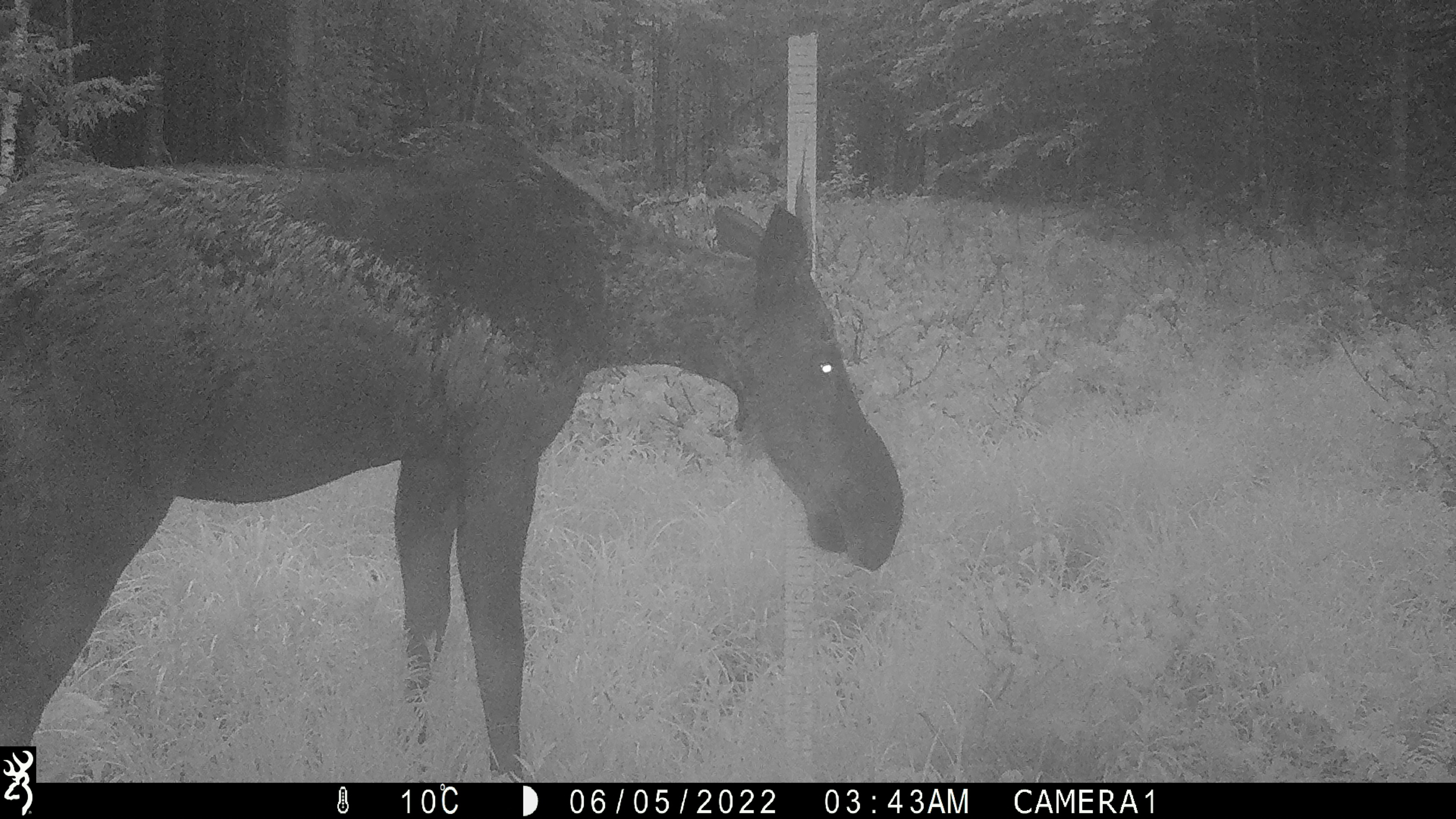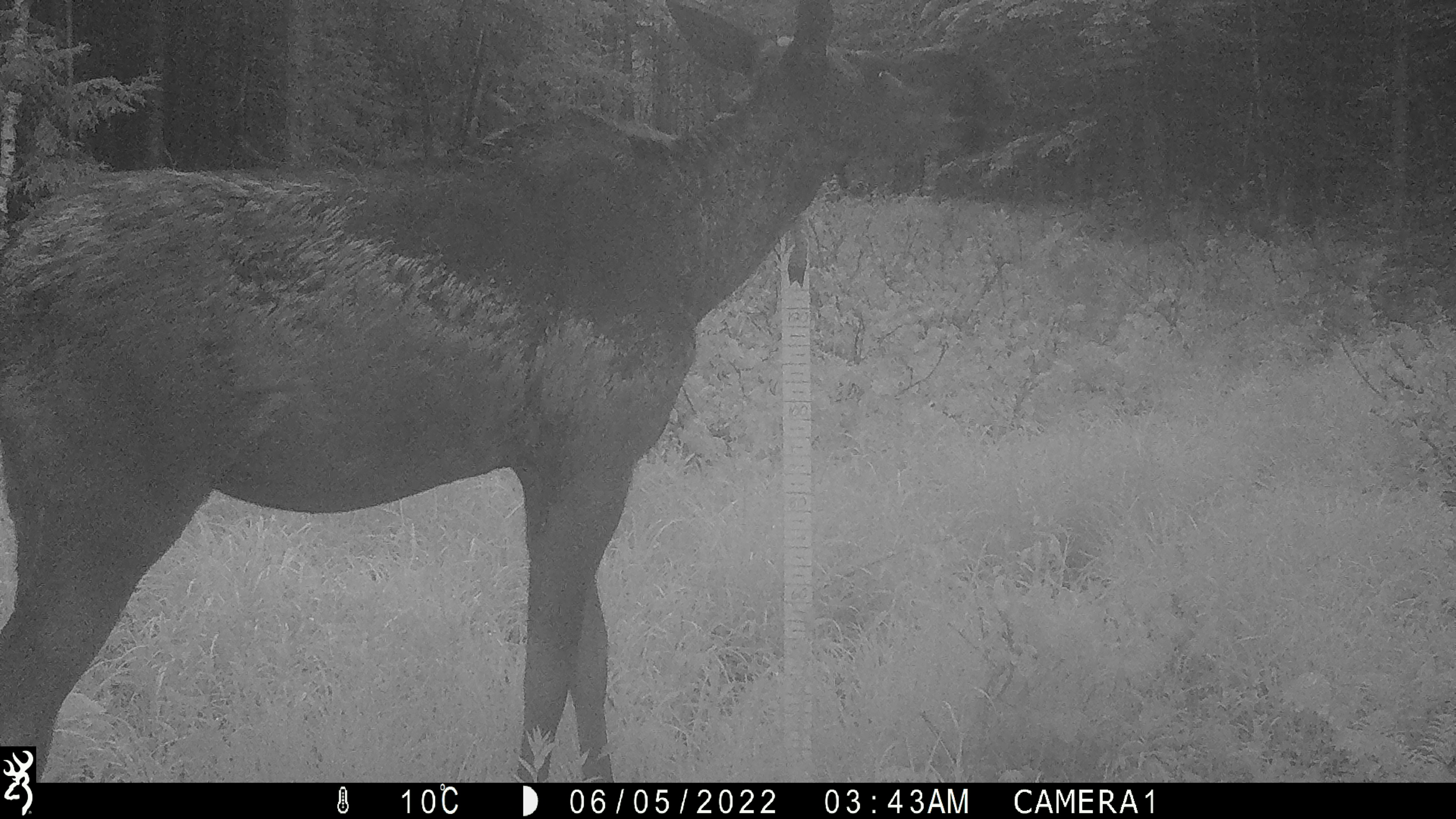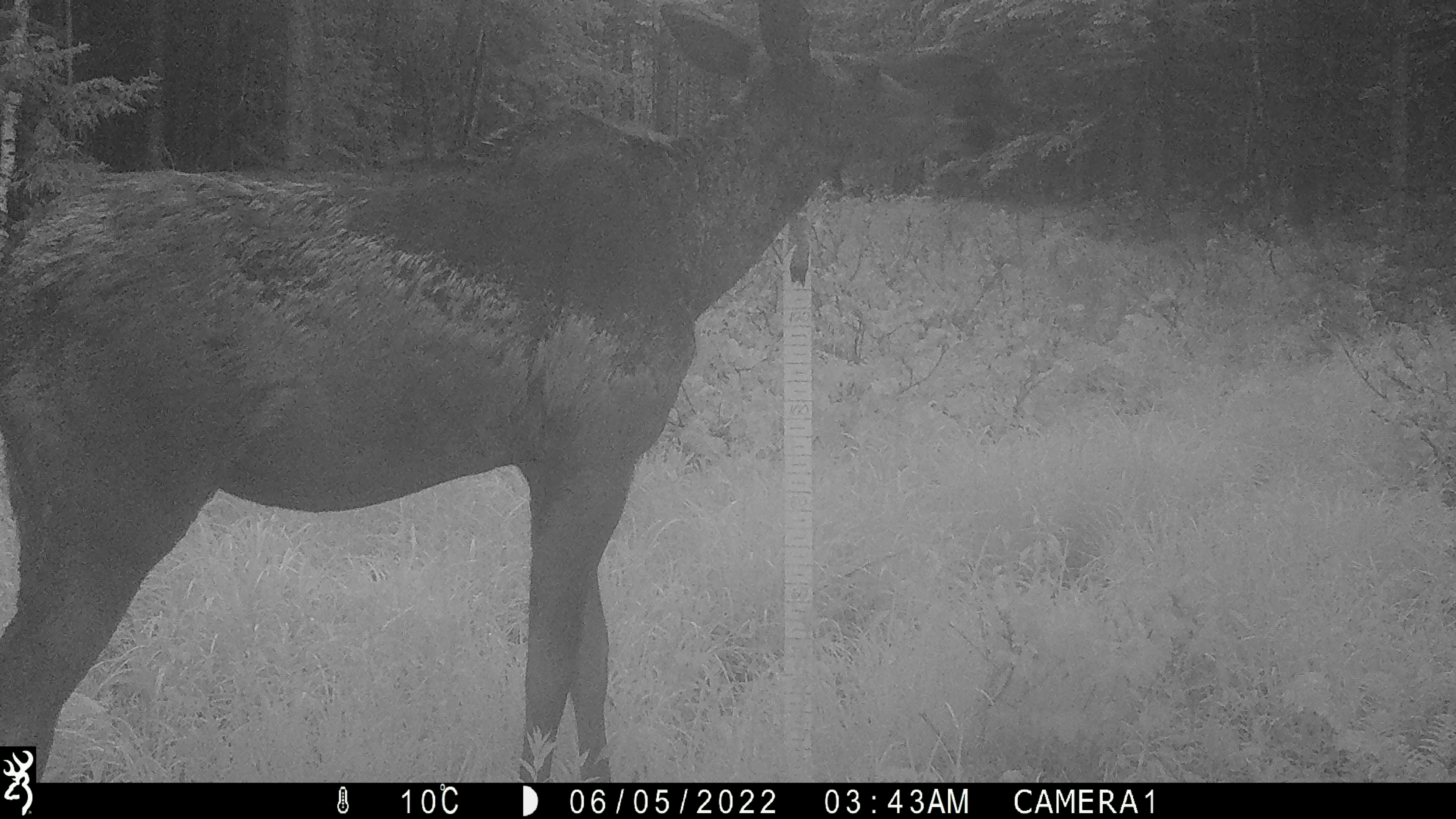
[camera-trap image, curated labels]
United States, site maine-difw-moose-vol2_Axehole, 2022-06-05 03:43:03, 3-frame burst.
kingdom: Animalia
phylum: Chordata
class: Mammalia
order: Artiodactyla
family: Cervidae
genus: Alces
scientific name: Alces alces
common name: moose